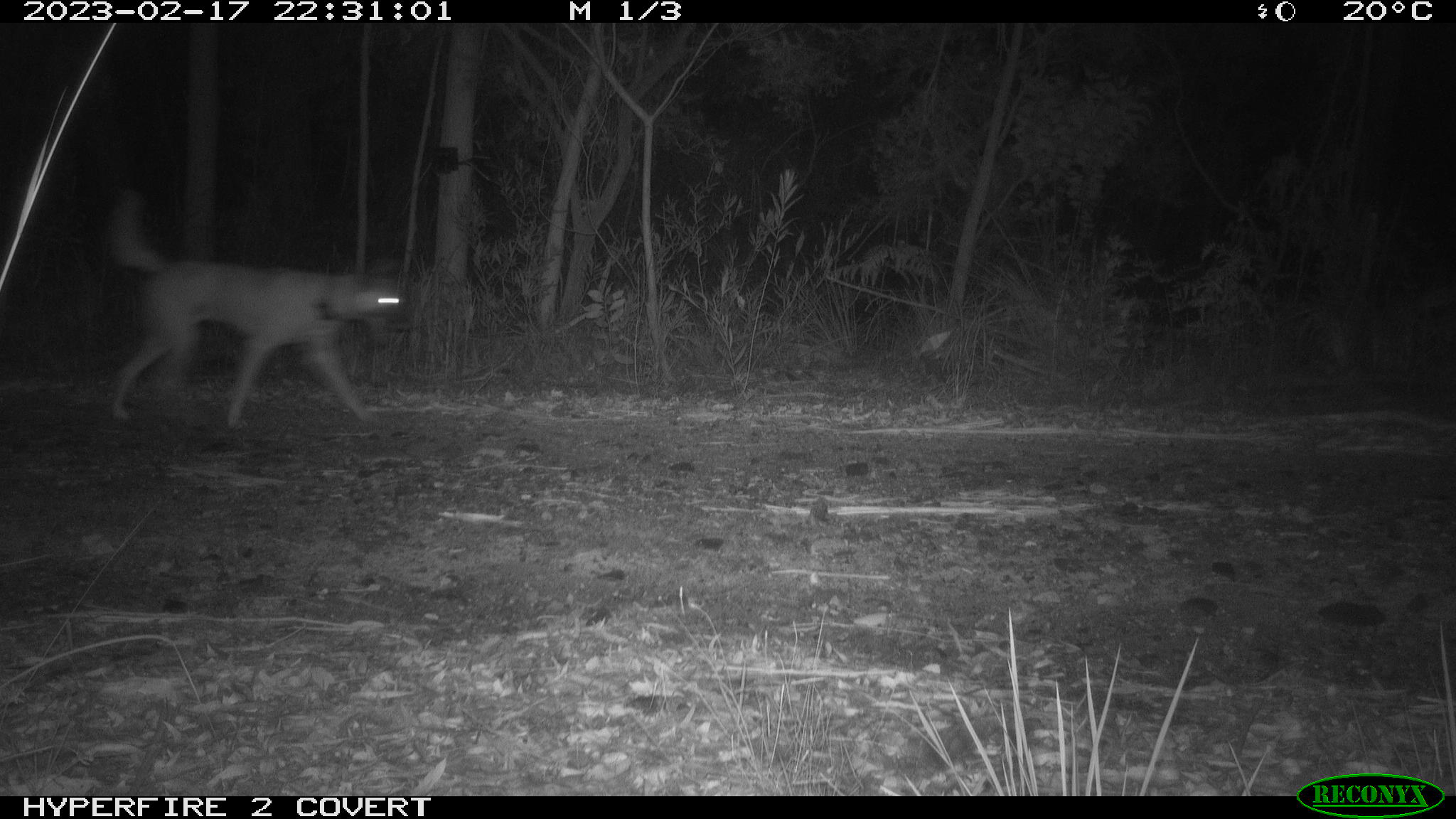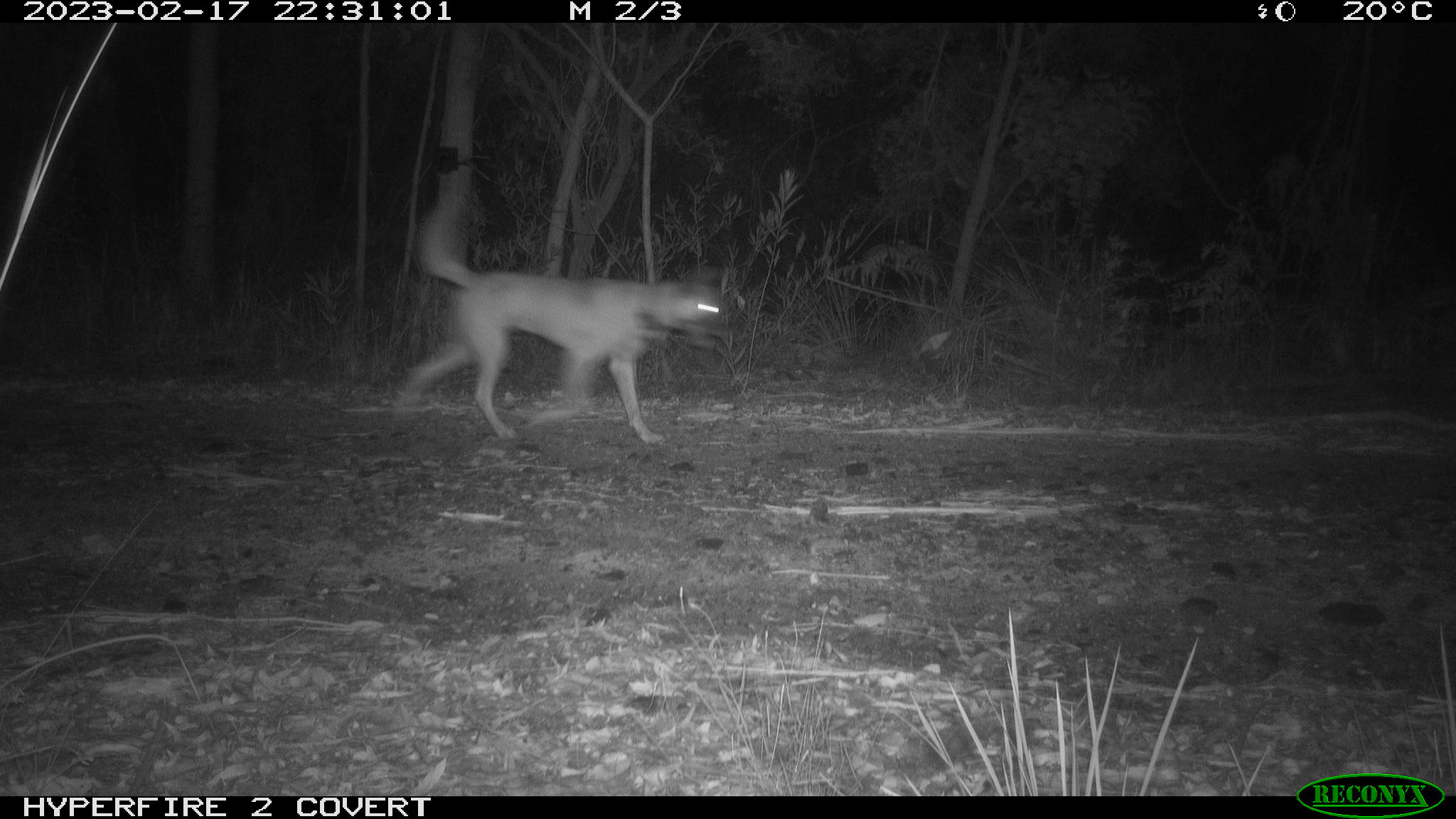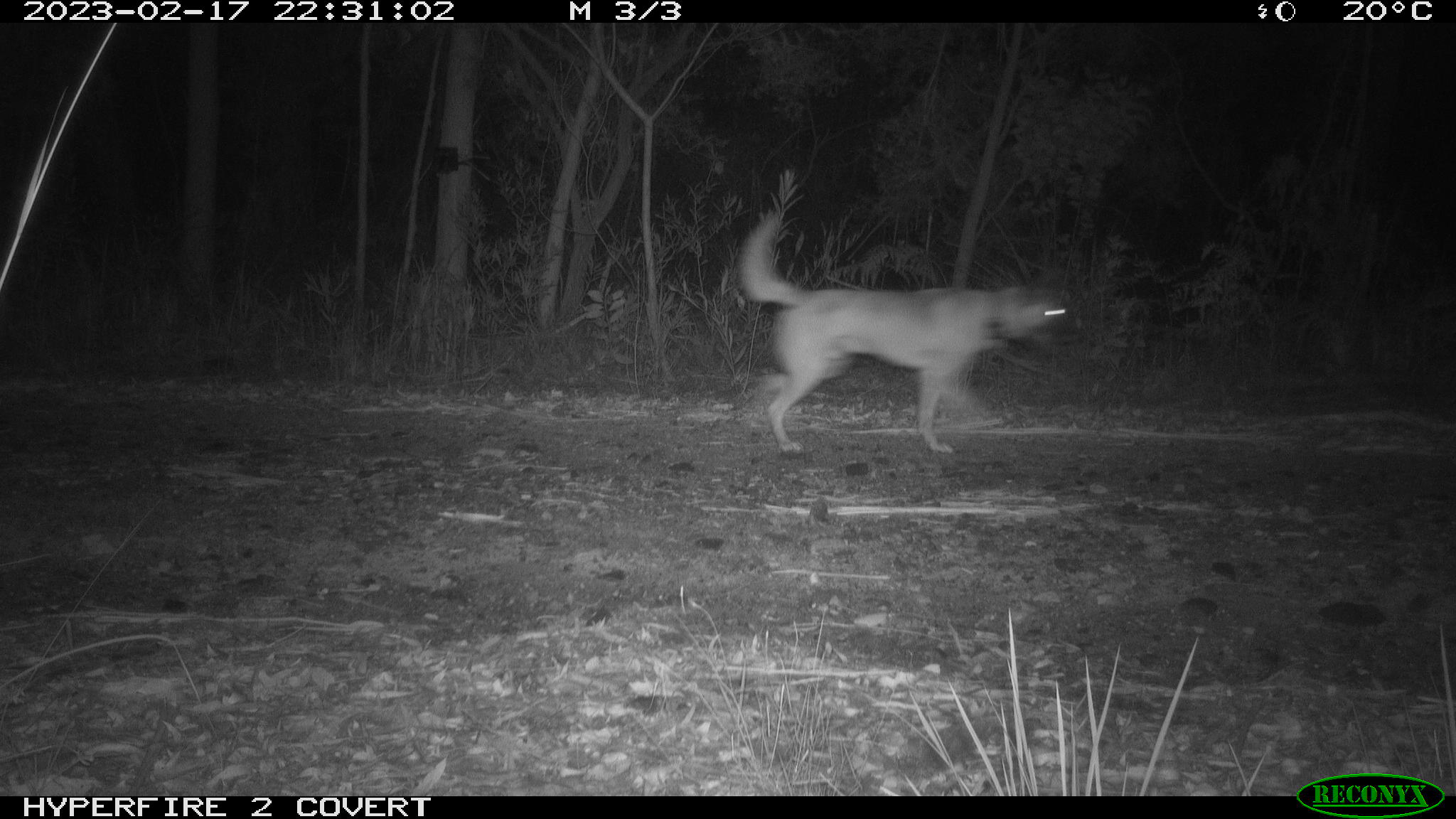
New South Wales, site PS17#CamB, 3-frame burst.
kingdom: Animalia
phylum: Chordata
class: Mammalia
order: Carnivora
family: Canidae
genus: Canis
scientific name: Canis familiaris dingo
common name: dingo